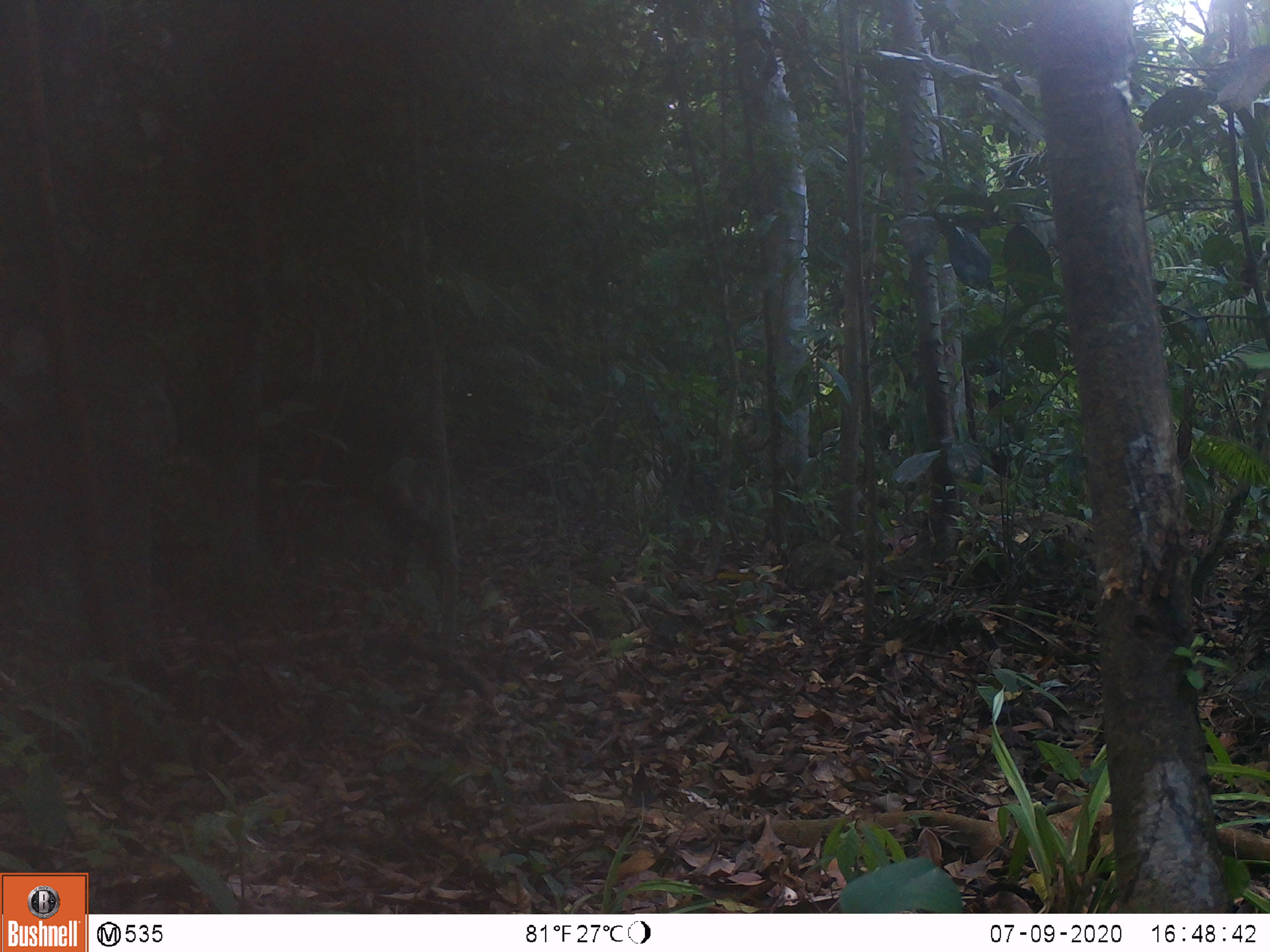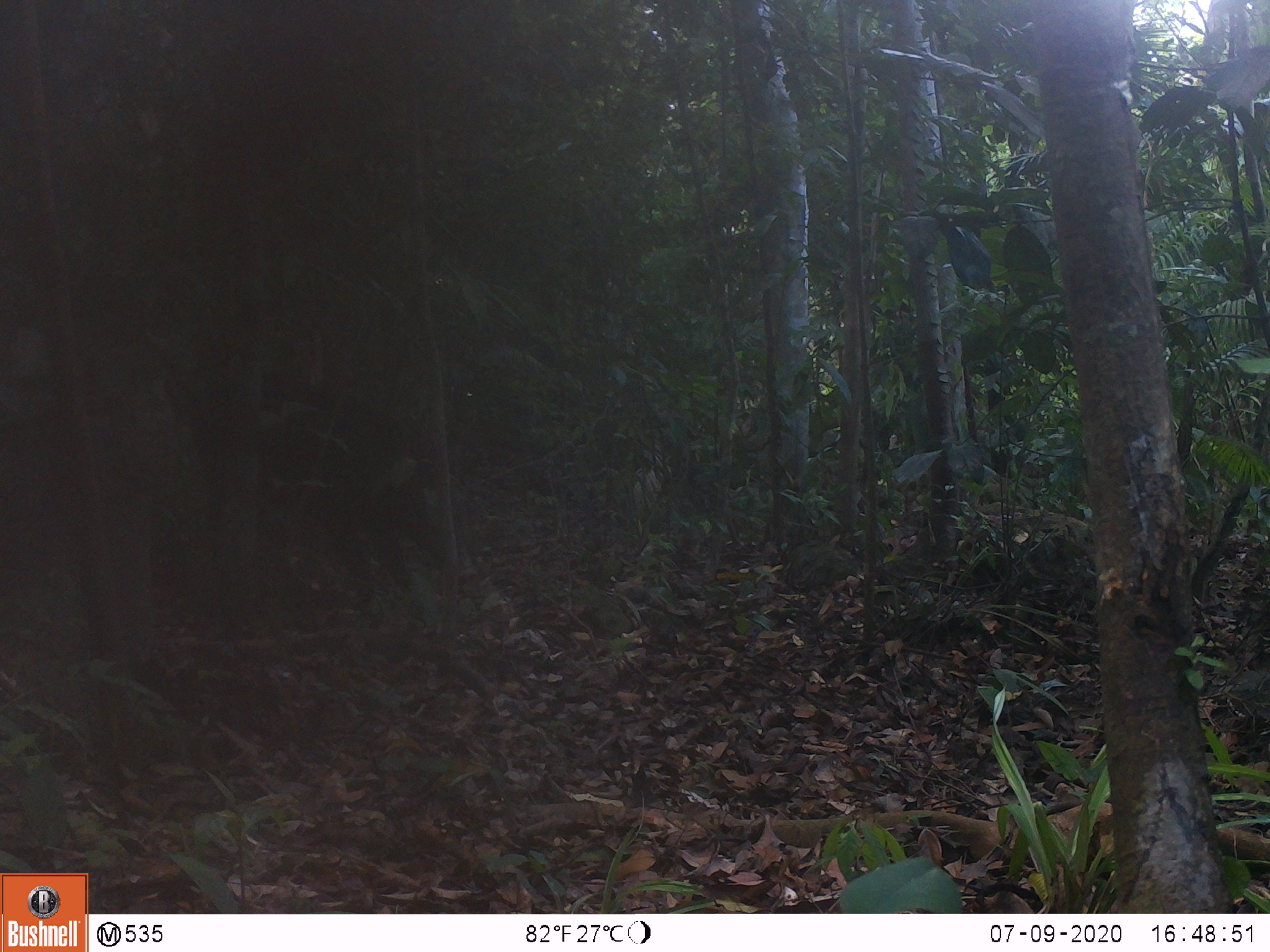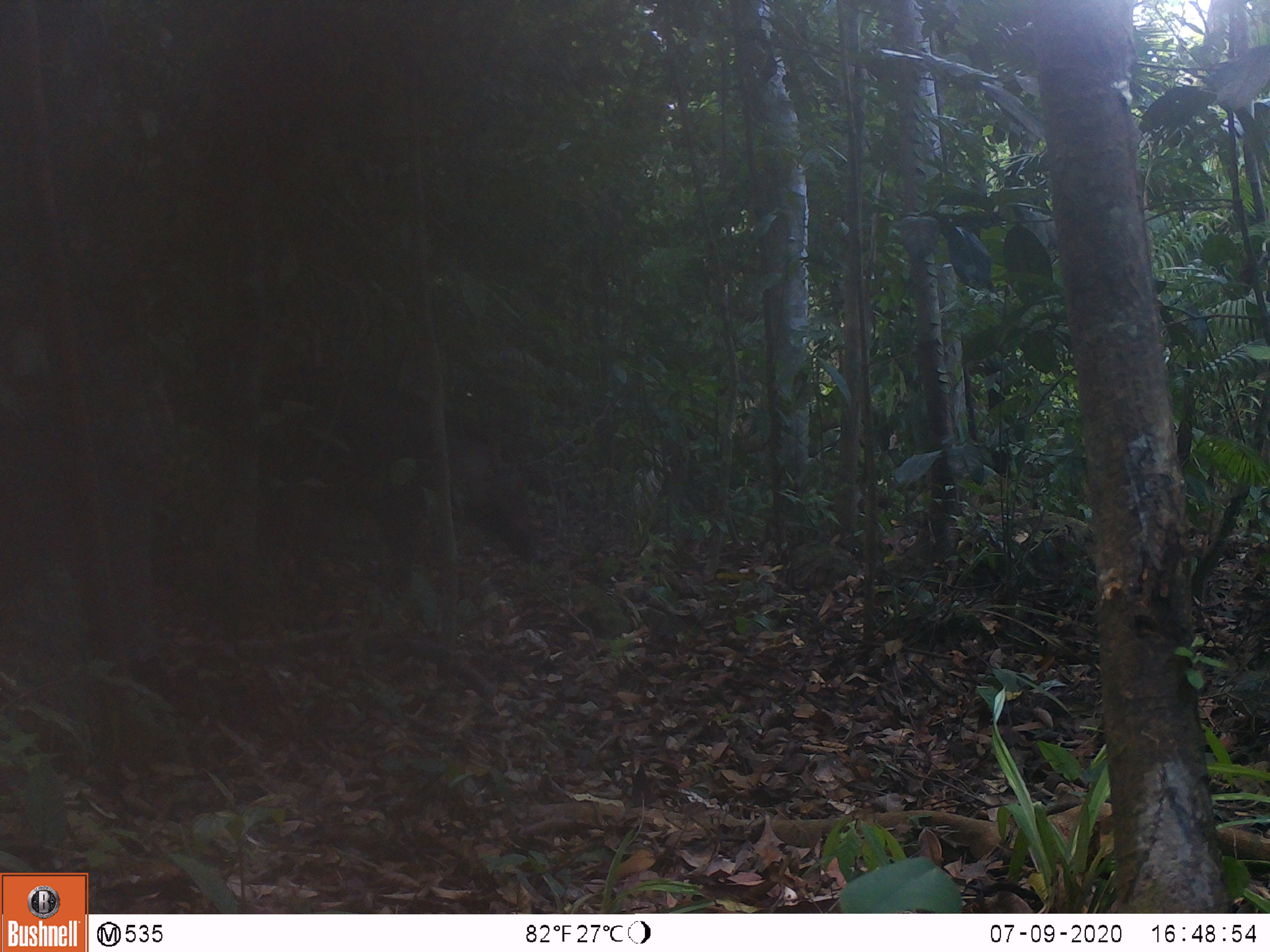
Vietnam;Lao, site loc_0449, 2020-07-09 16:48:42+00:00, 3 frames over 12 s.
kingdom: Animalia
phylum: Chordata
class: Mammalia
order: Artiodactyla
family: Suidae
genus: Sus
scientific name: Sus scrofa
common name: eurasian wild pig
Eurasian wild pig (Sus scrofa). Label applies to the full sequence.